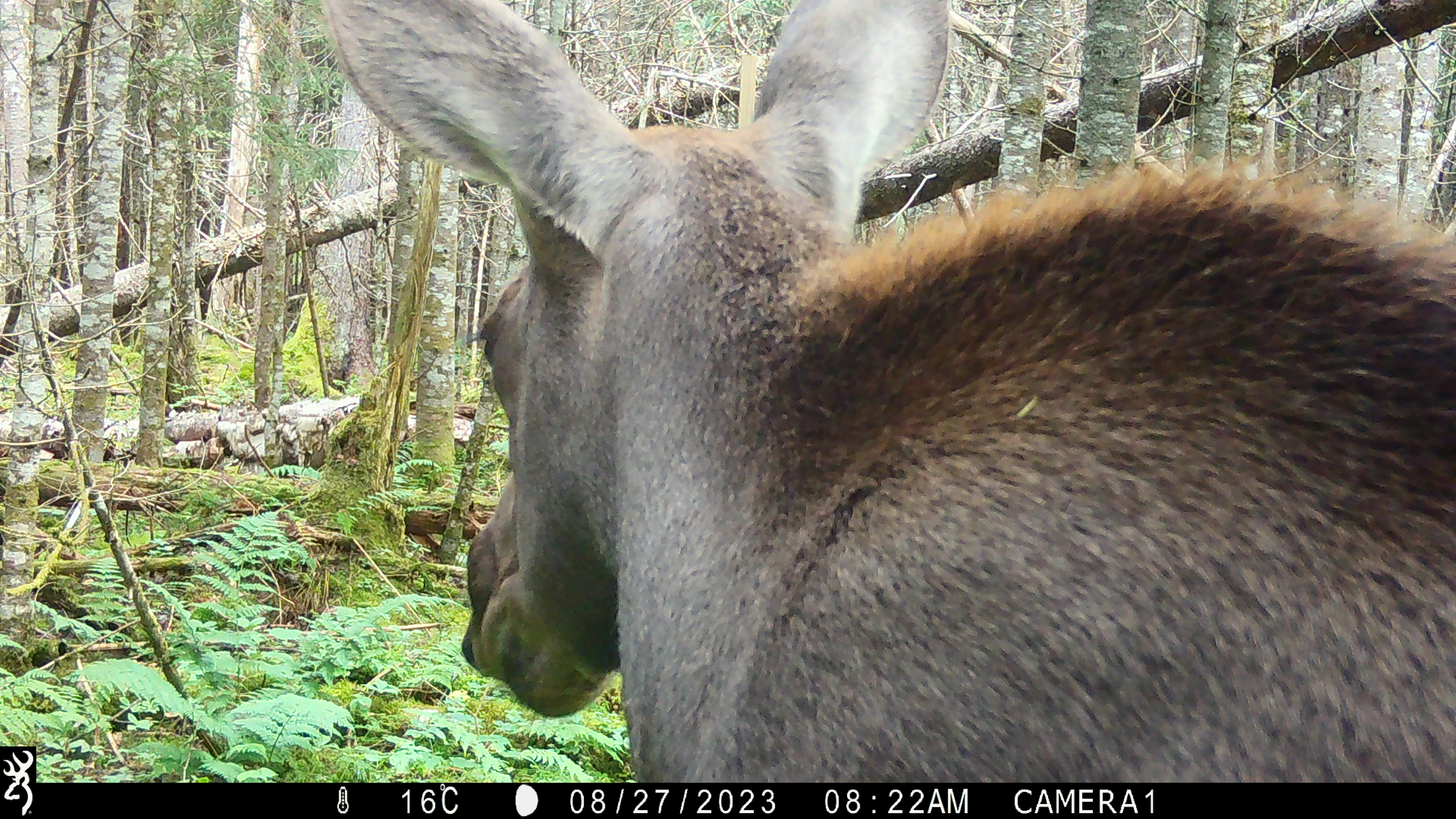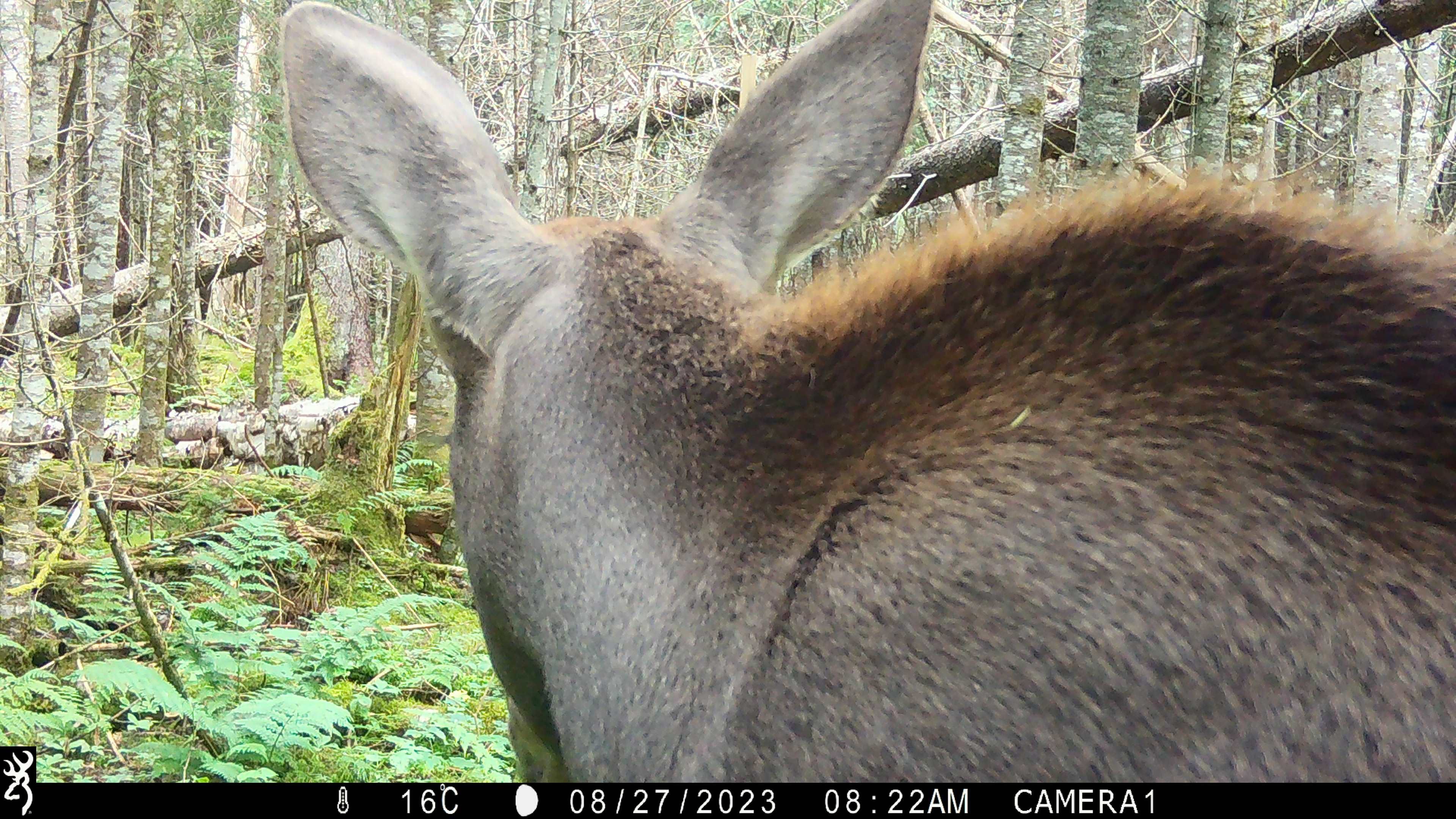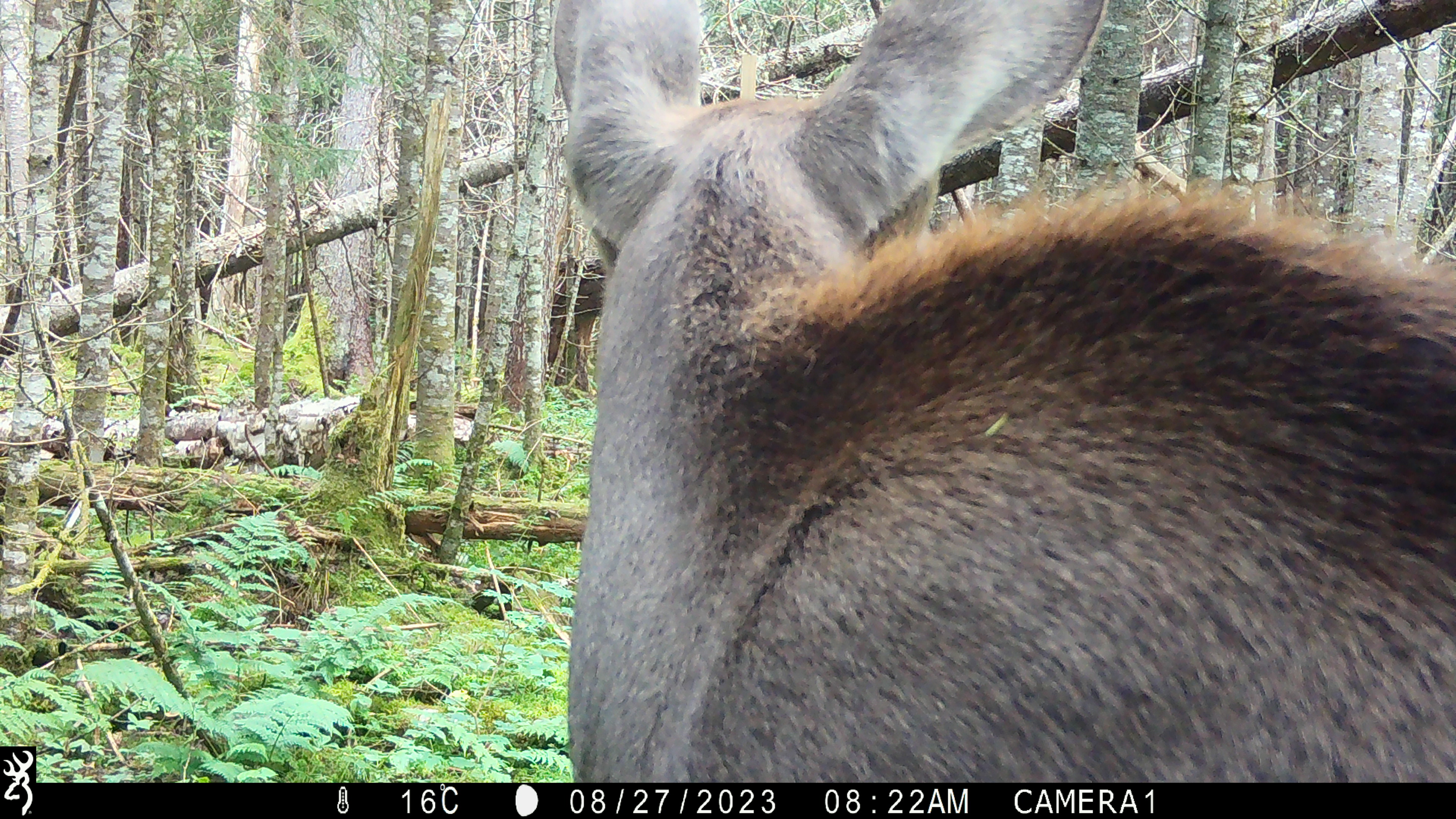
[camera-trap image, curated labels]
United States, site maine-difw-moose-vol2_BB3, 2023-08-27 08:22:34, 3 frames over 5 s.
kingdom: Animalia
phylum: Chordata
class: Mammalia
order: Artiodactyla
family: Cervidae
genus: Alces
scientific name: Alces alces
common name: moose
Moose (Alces alces).